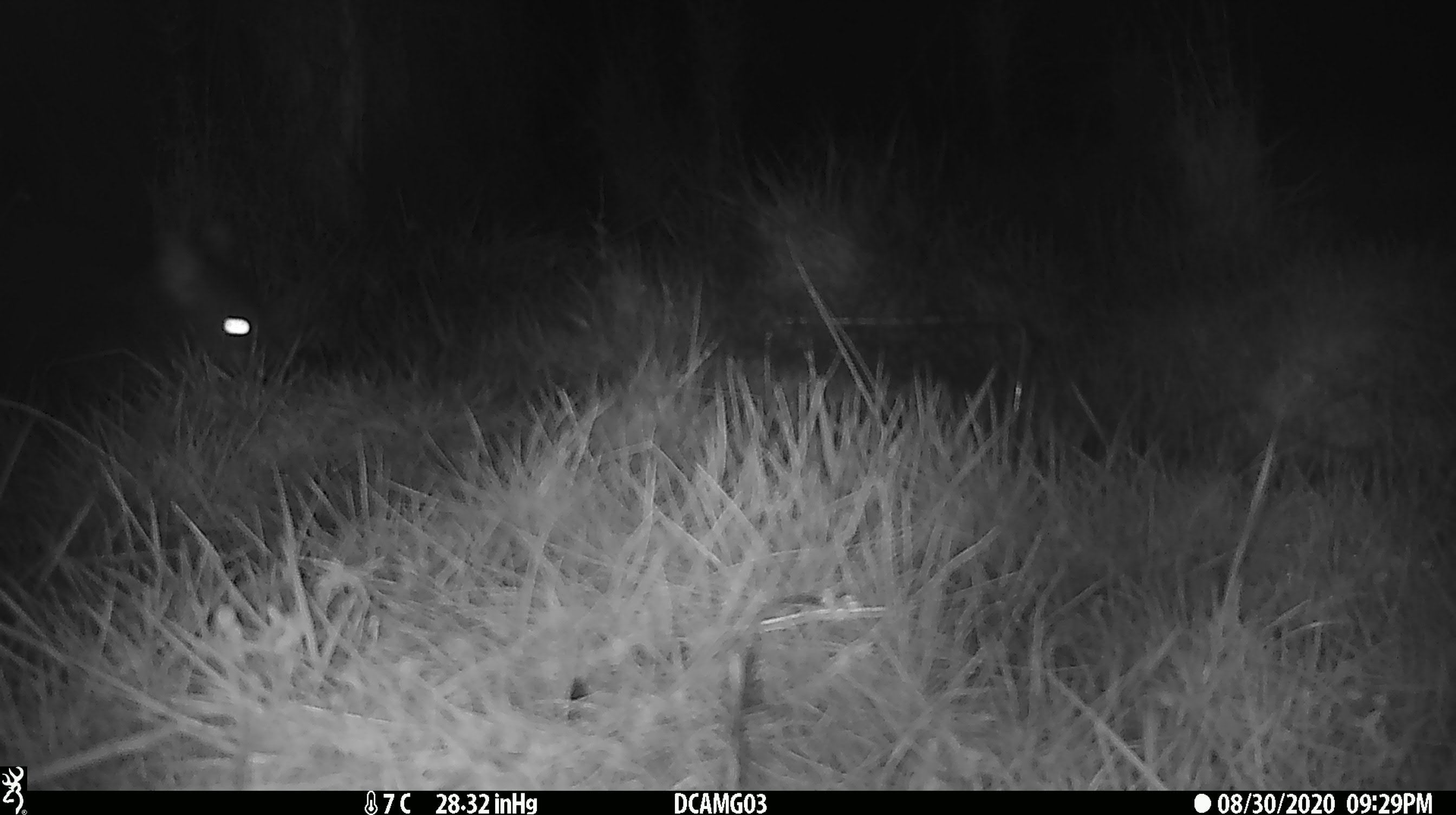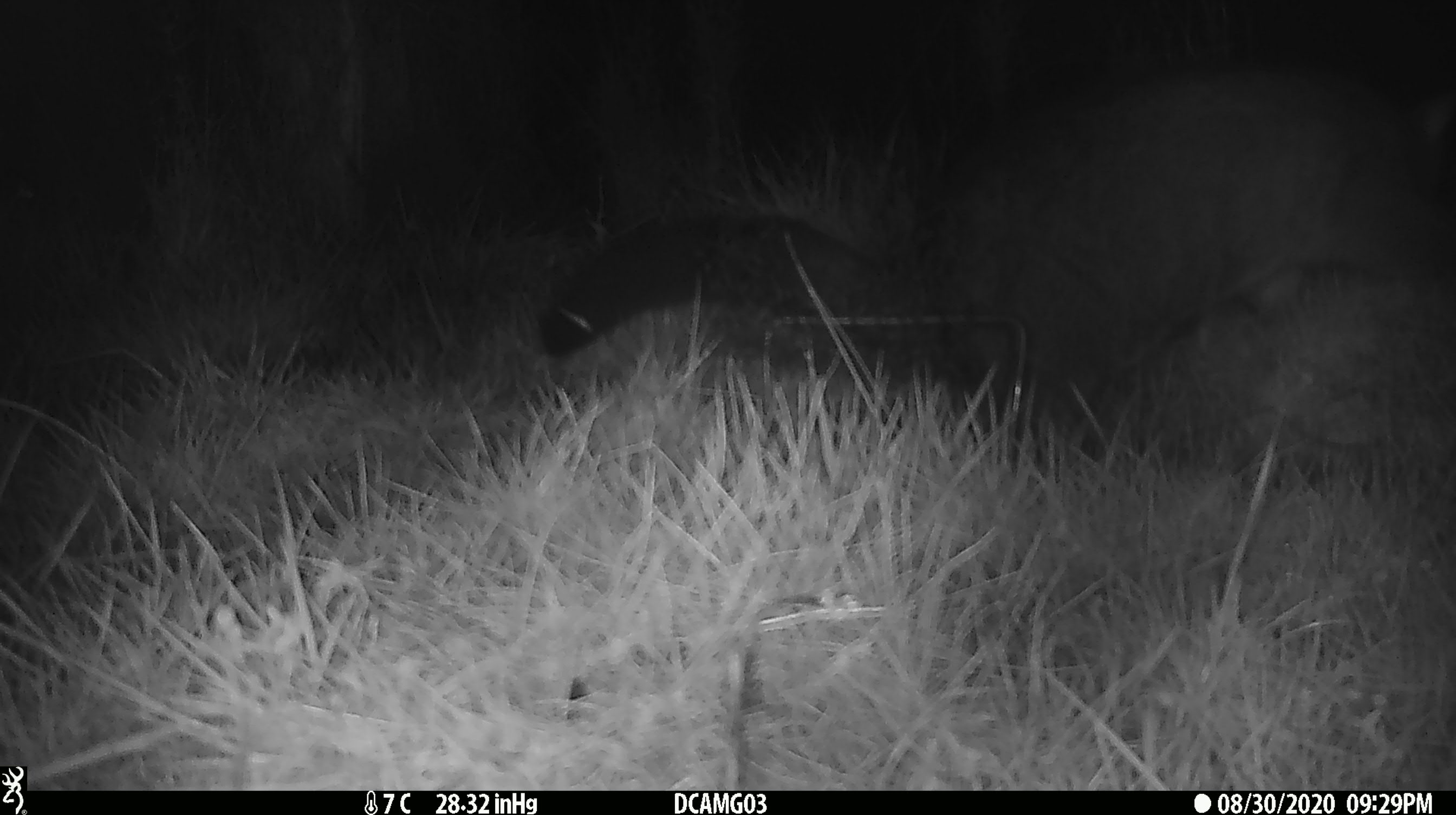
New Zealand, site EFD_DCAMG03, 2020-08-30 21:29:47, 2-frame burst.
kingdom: Animalia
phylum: Chordata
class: Mammalia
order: Diprotodontia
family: Phalangeridae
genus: Trichosurus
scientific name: Trichosurus vulpecula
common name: common brushtail possum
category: possum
Possum (common brushtail possum) (Trichosurus vulpecula).